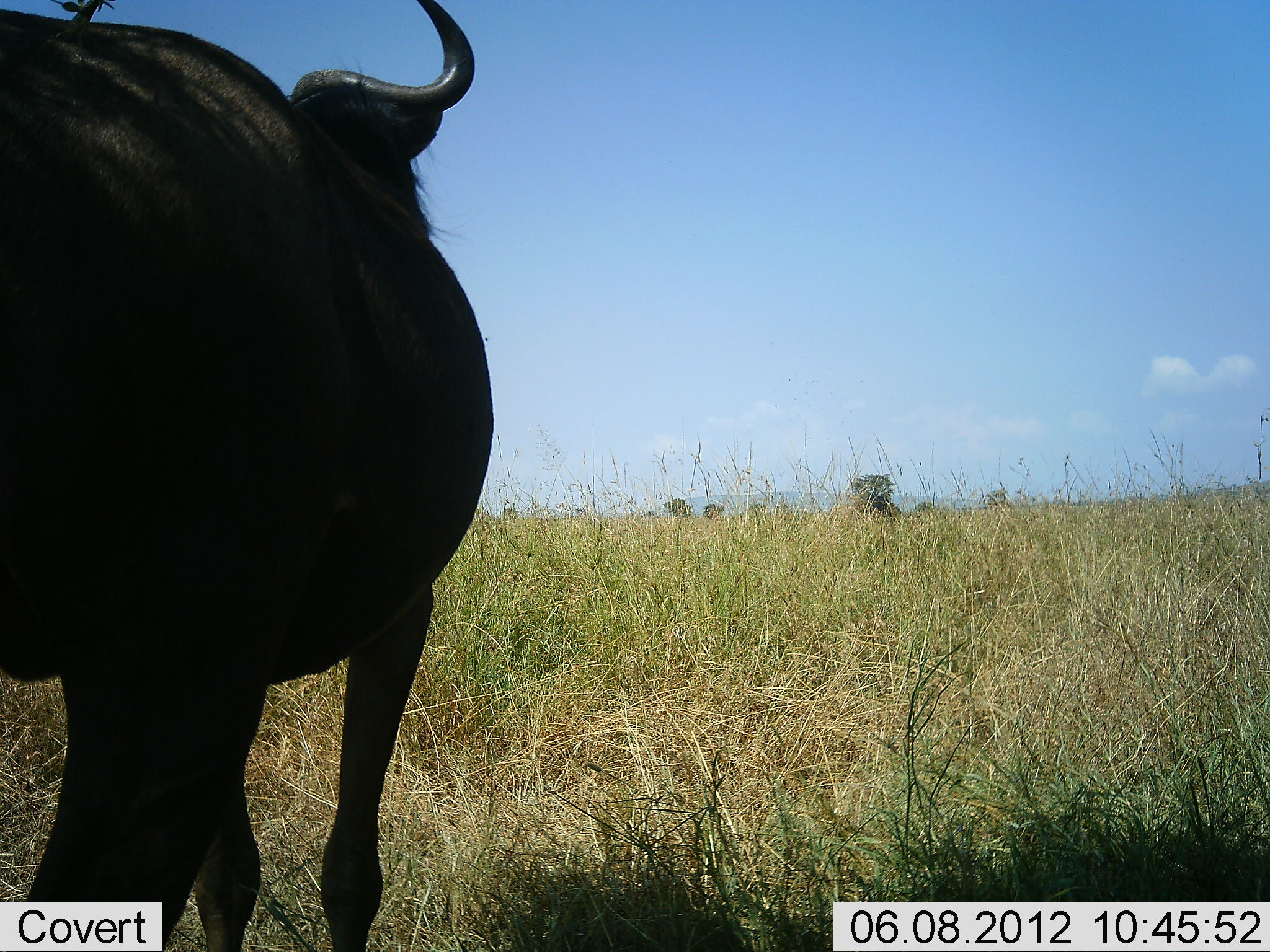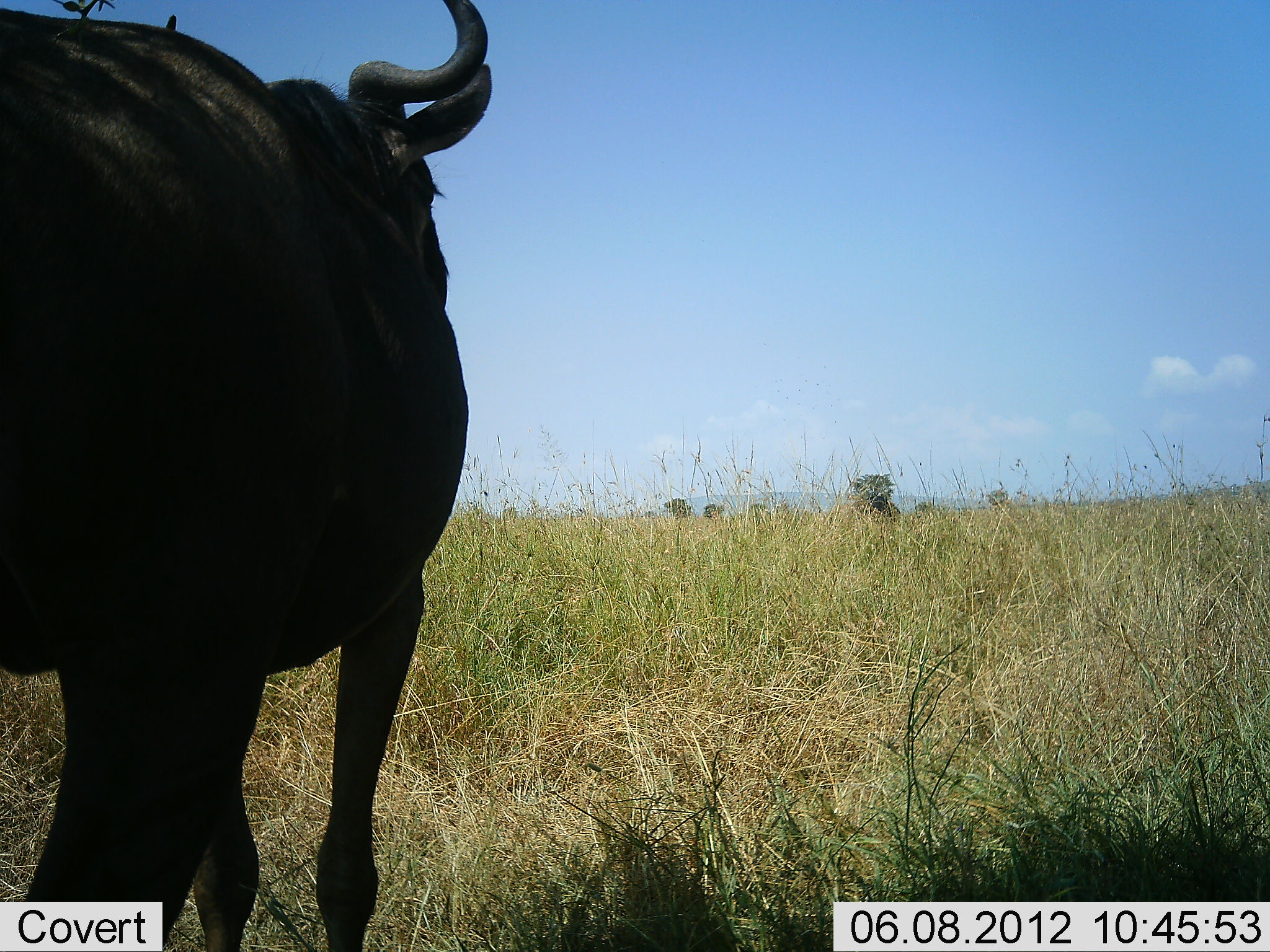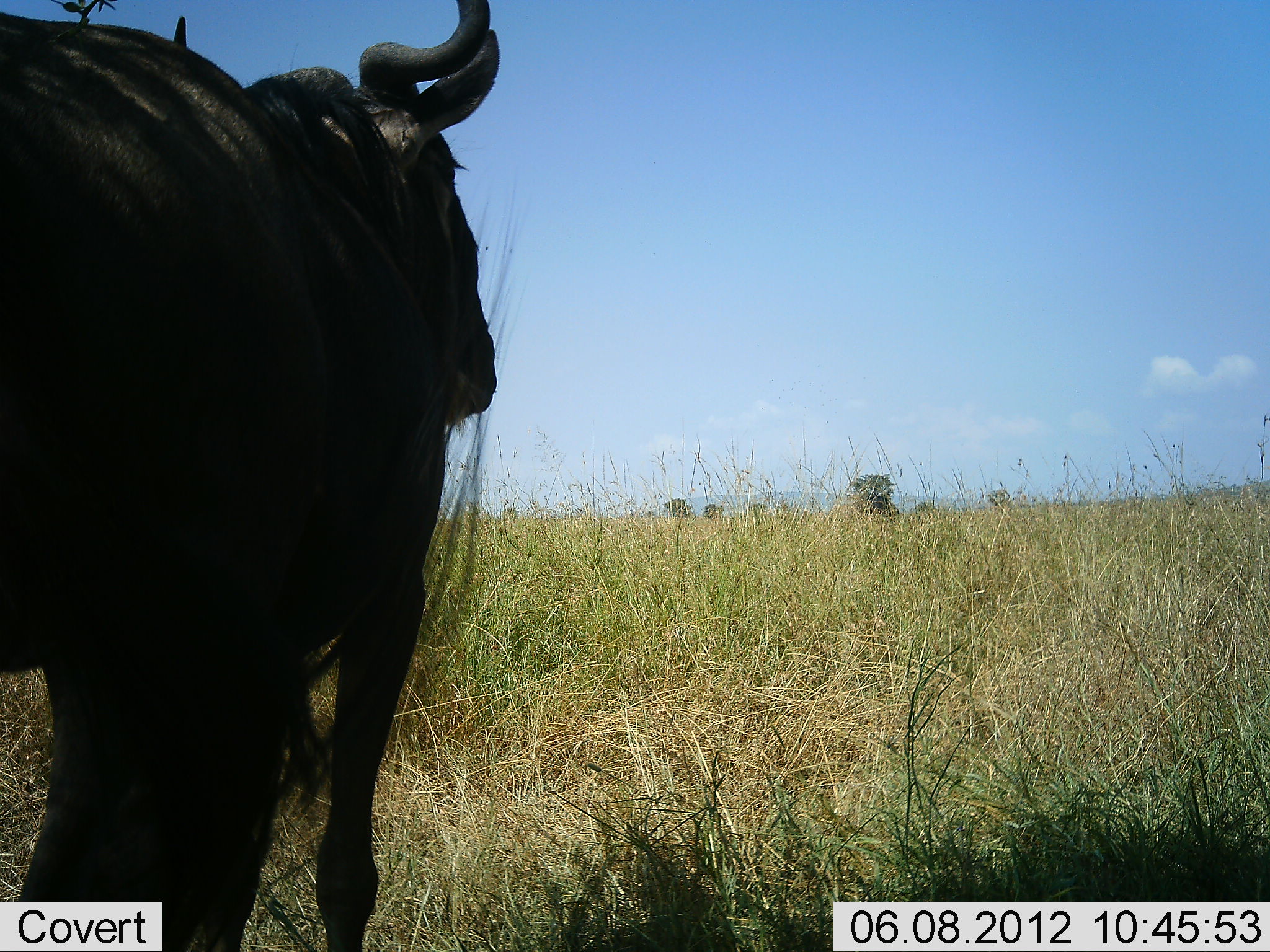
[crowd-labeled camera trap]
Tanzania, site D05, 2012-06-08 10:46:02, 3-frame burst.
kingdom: Animalia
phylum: Chordata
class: Mammalia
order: Artiodactyla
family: Bovidae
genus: Connochaetes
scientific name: Connochaetes taurinus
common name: blue wildebeest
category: wildebeest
Wildebeest (blue wildebeest) (Connochaetes taurinus), count 1. Behavior (volunteer vote fractions): standing 100%, resting 0%, moving 10%, interacting 0%. Young present (vote fraction): 0%. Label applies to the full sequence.